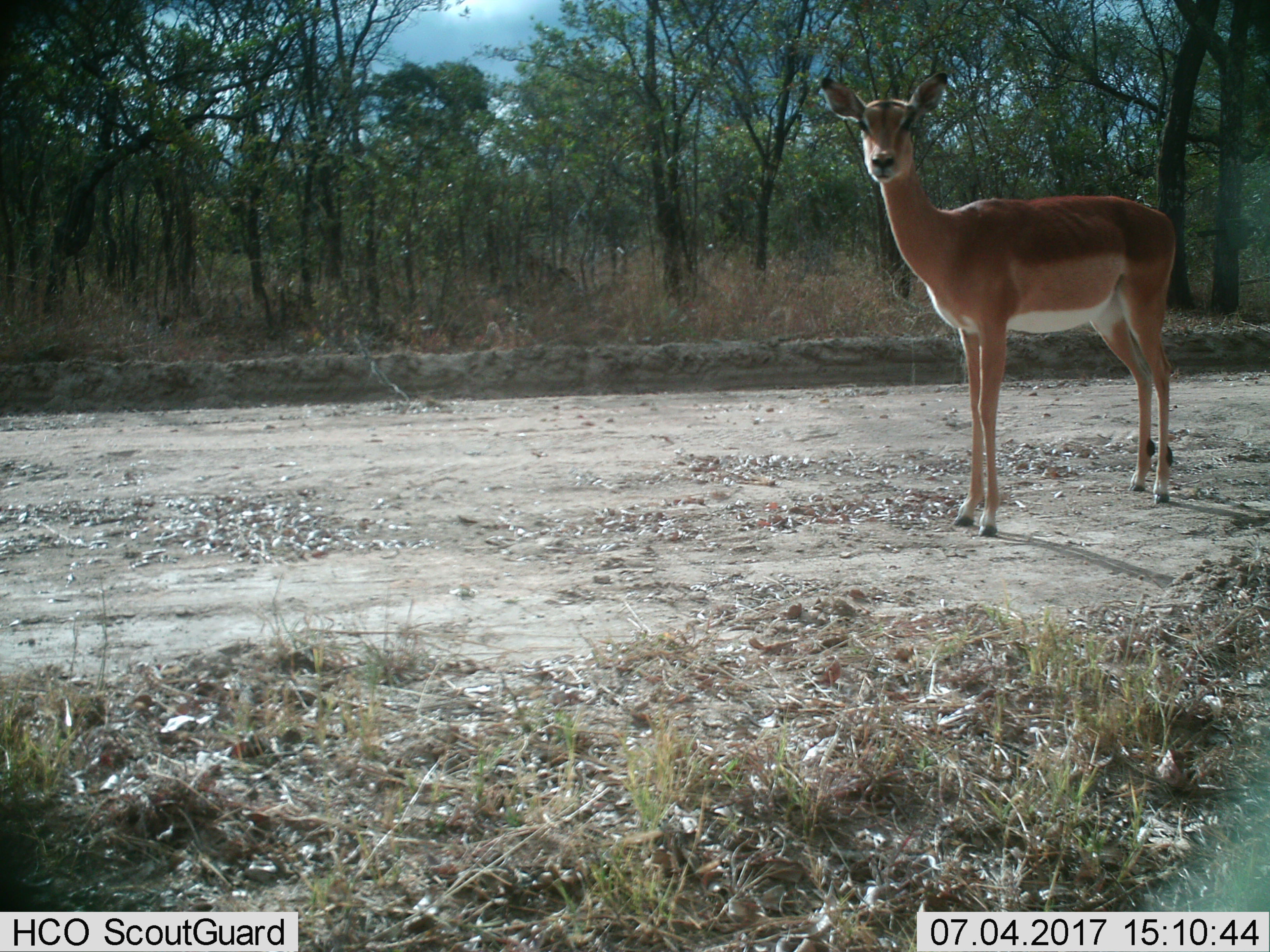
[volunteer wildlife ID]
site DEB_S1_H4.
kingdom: Animalia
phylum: Chordata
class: Mammalia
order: Artiodactyla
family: Bovidae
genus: Aepyceros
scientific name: Aepyceros melampus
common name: impala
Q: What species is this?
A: Impala (Aepyceros melampus).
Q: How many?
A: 1.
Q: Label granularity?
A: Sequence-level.